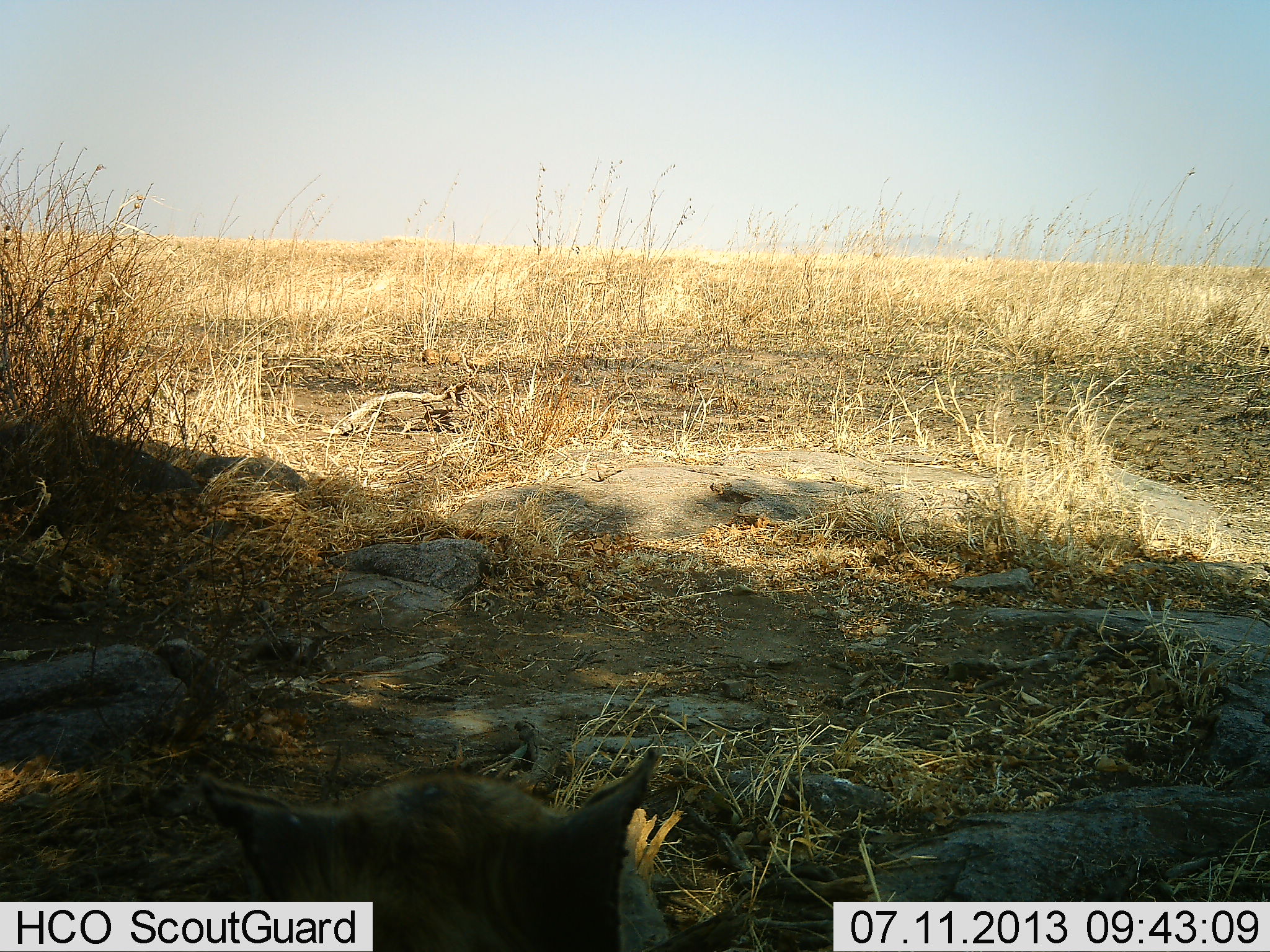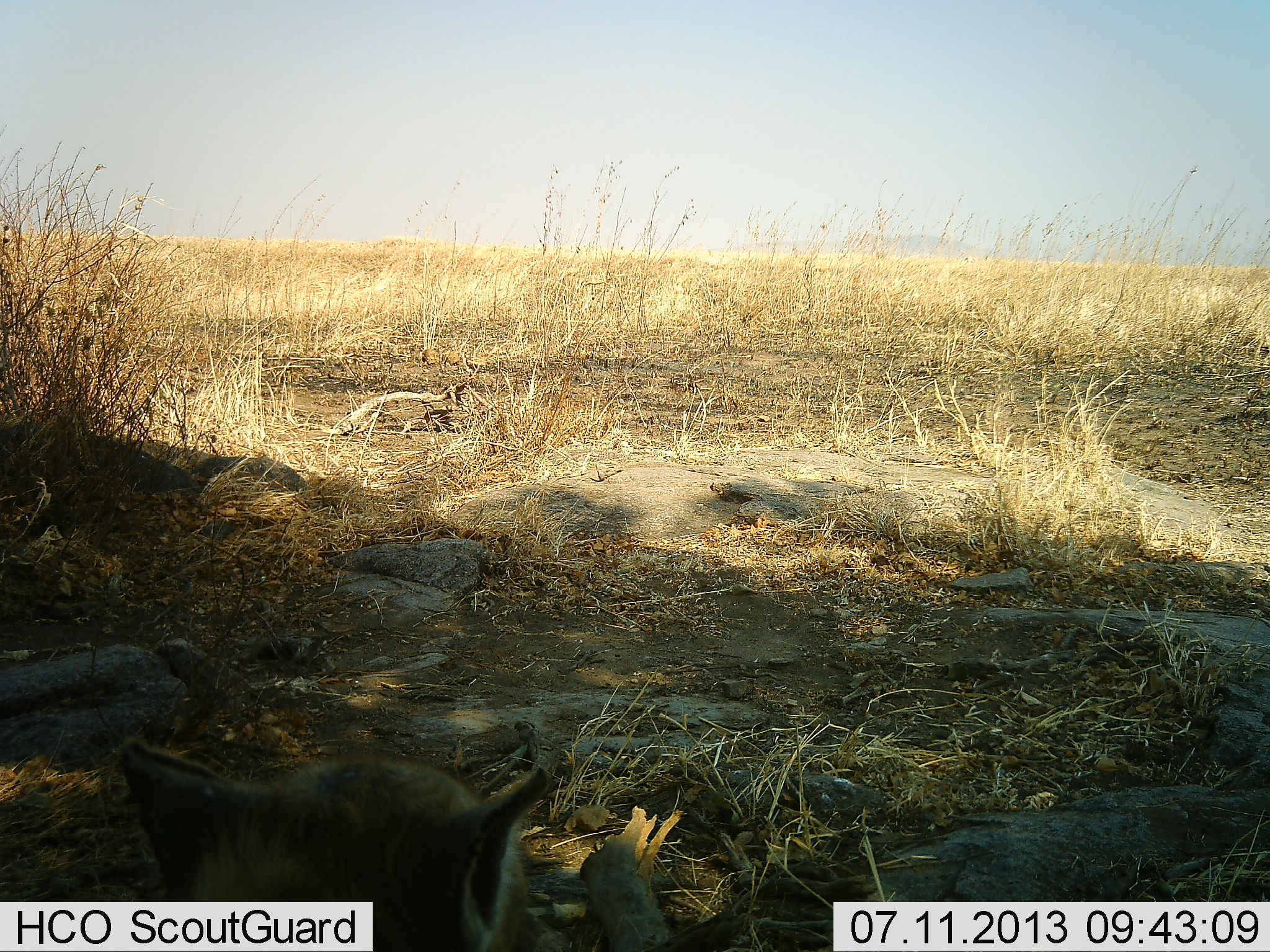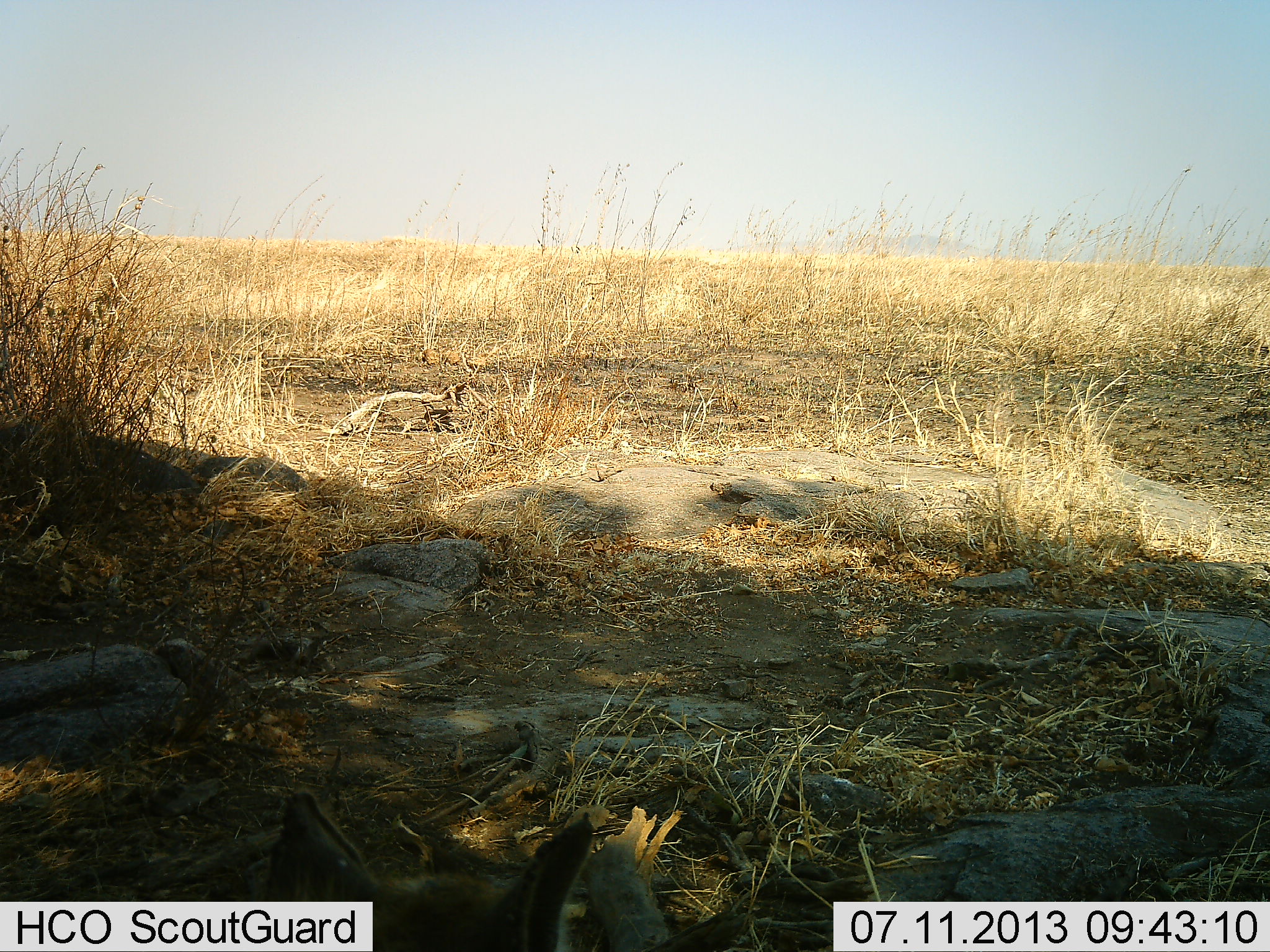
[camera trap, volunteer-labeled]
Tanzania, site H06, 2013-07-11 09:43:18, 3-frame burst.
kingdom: Animalia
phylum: Chordata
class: Mammalia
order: Carnivora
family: Felidae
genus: Felis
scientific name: Felis lybica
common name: african wild cat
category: wildcat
Wildcat (african wild cat) (Felis lybica), count 1. Behavior (volunteer vote fractions): standing 58%, resting 42%, moving 8%, interacting 0%. Young present (vote fraction): 0%. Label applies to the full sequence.